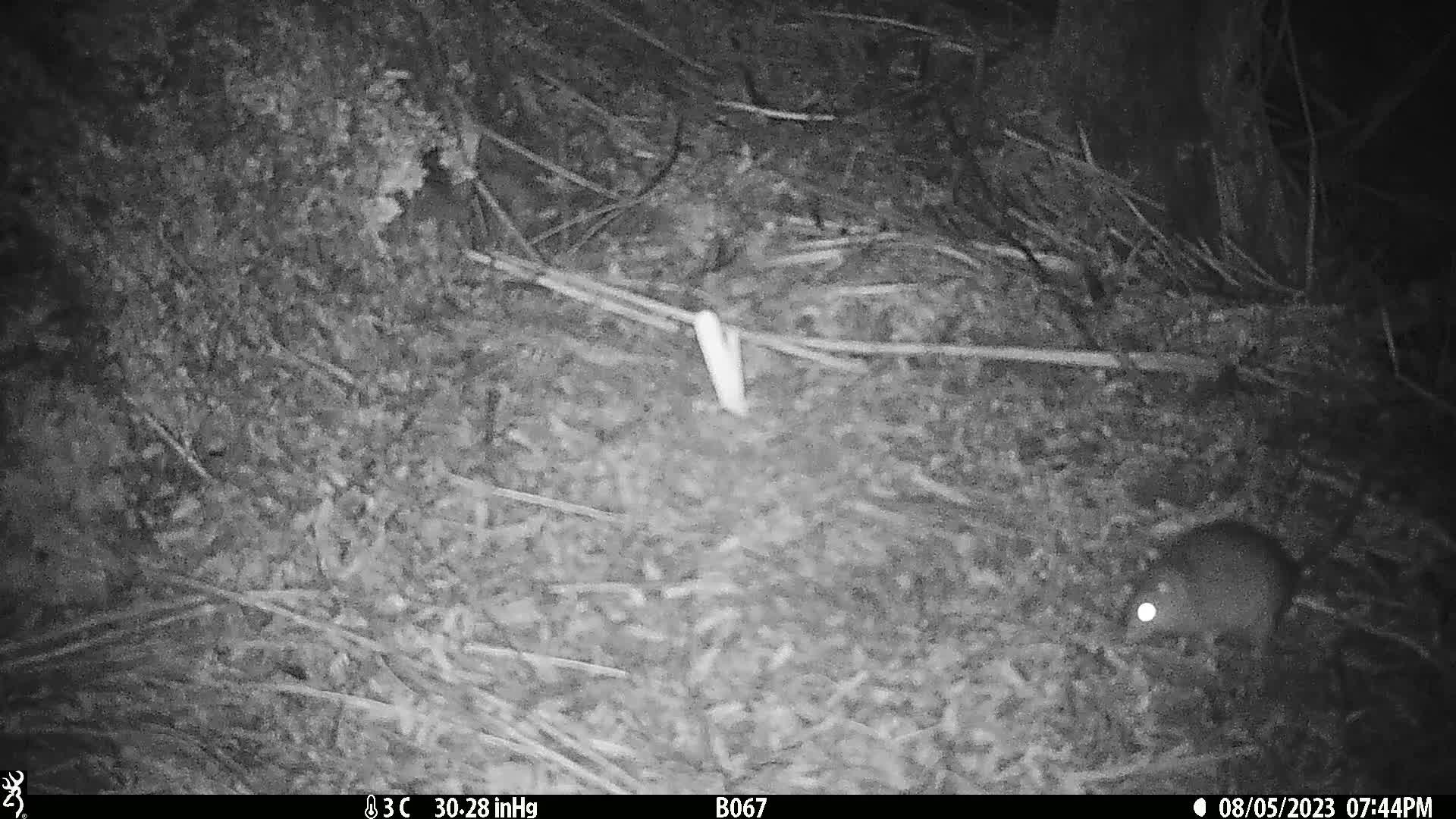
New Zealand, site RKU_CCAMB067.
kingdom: Animalia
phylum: Chordata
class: Mammalia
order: Rodentia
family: Muridae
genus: Rattus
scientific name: Rattus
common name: rat